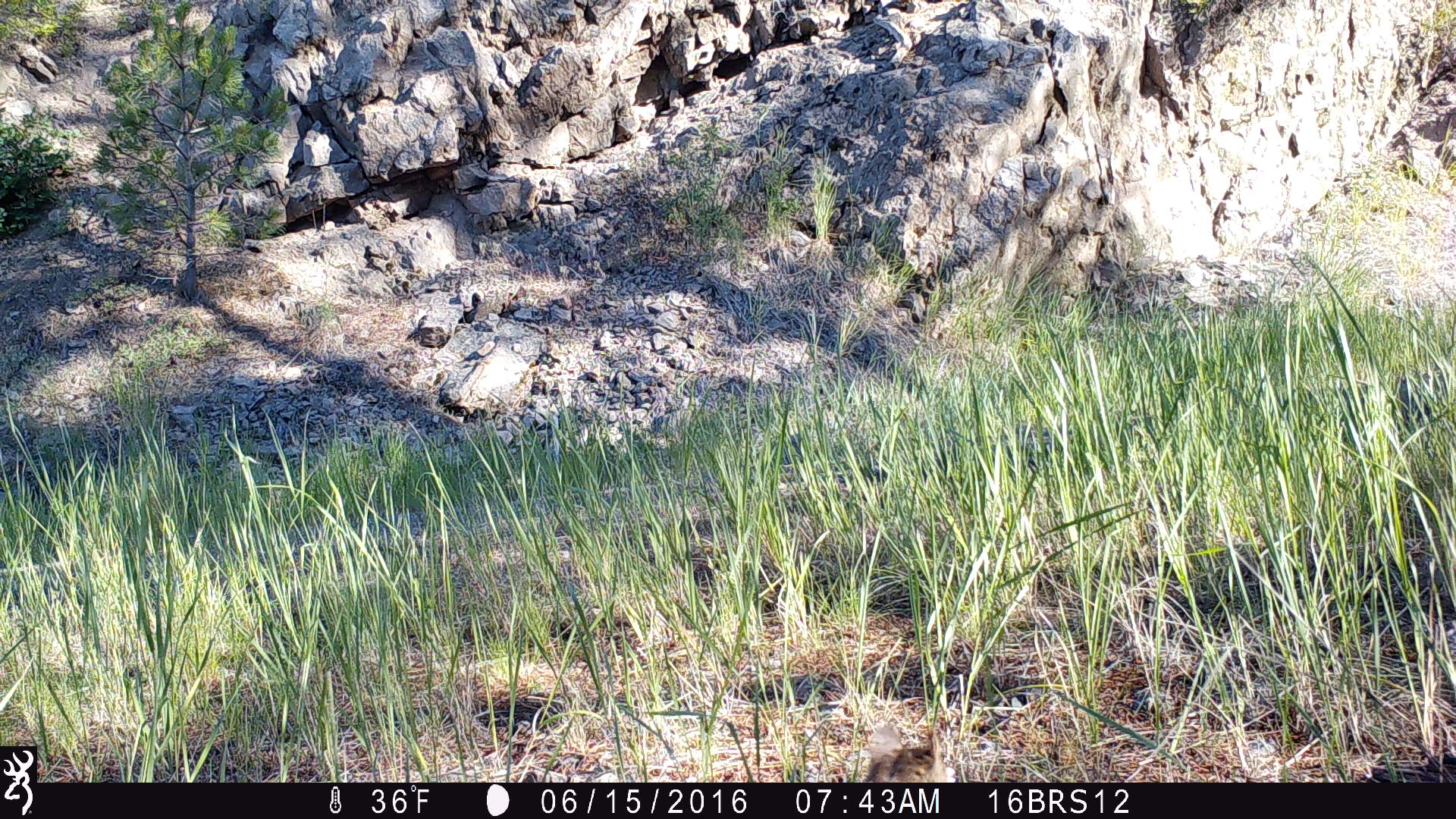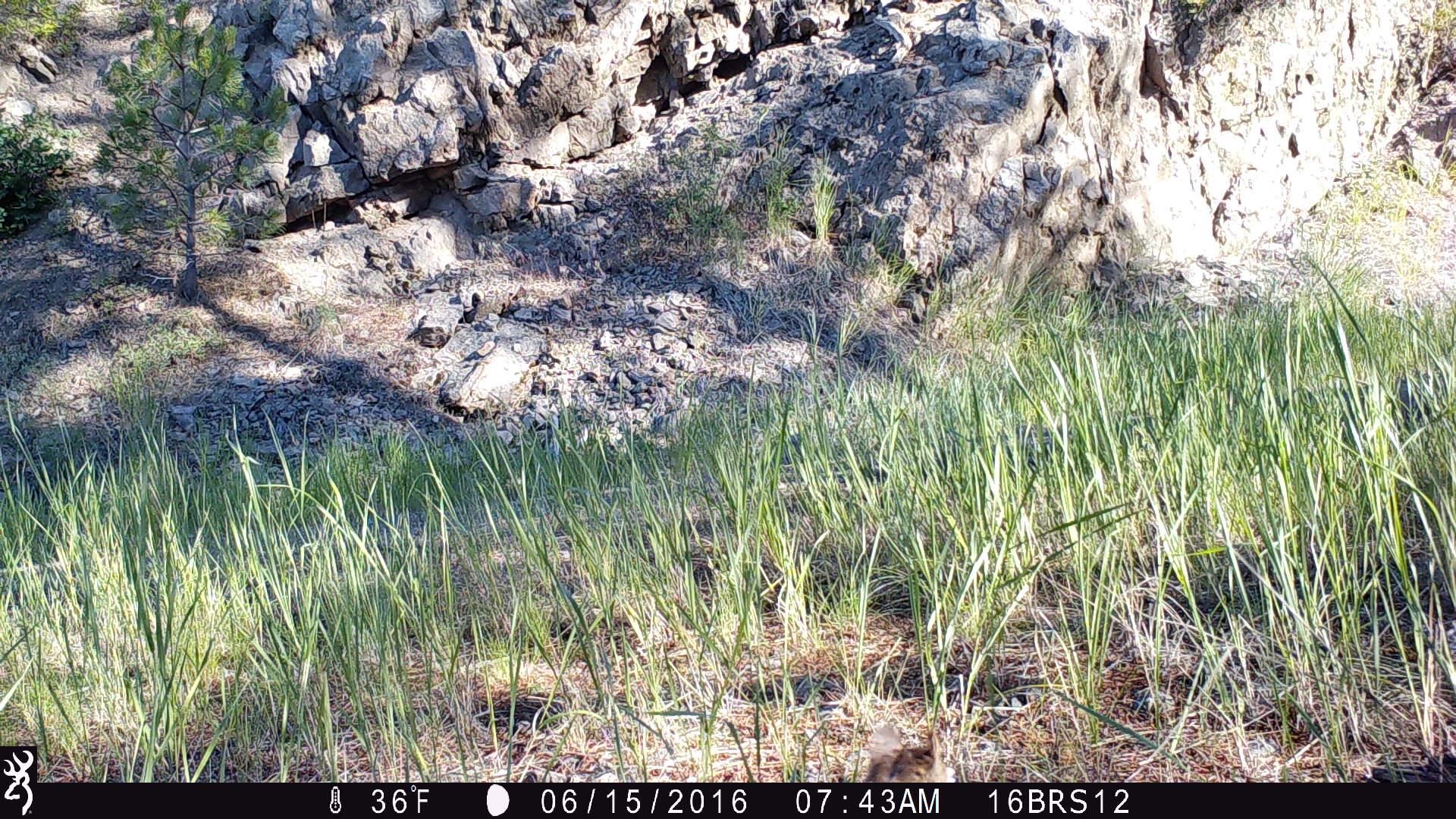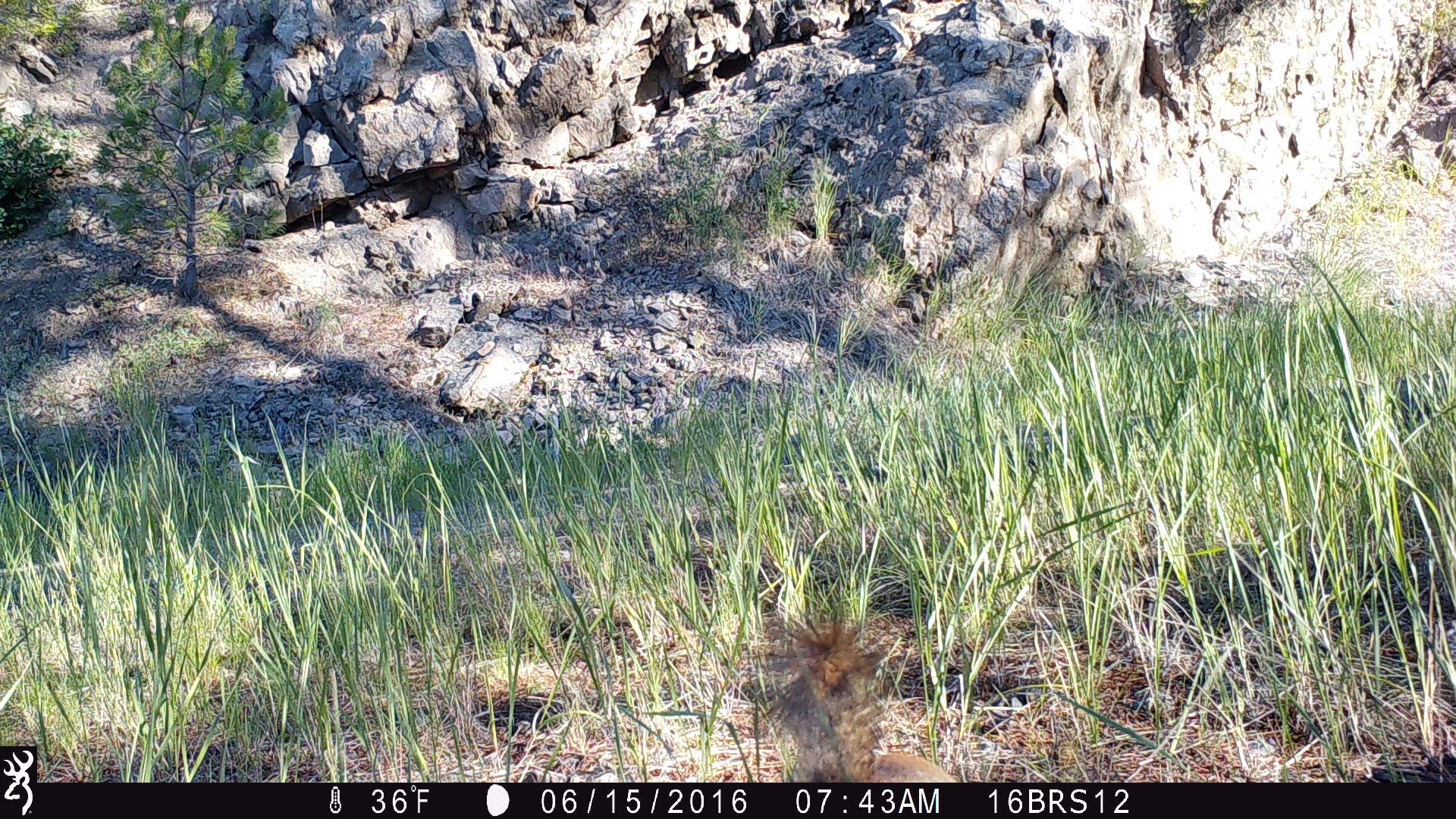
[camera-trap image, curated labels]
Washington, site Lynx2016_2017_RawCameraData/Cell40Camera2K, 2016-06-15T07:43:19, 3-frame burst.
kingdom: Animalia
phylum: Chordata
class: Mammalia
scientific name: Mammalia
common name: small mammal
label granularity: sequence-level